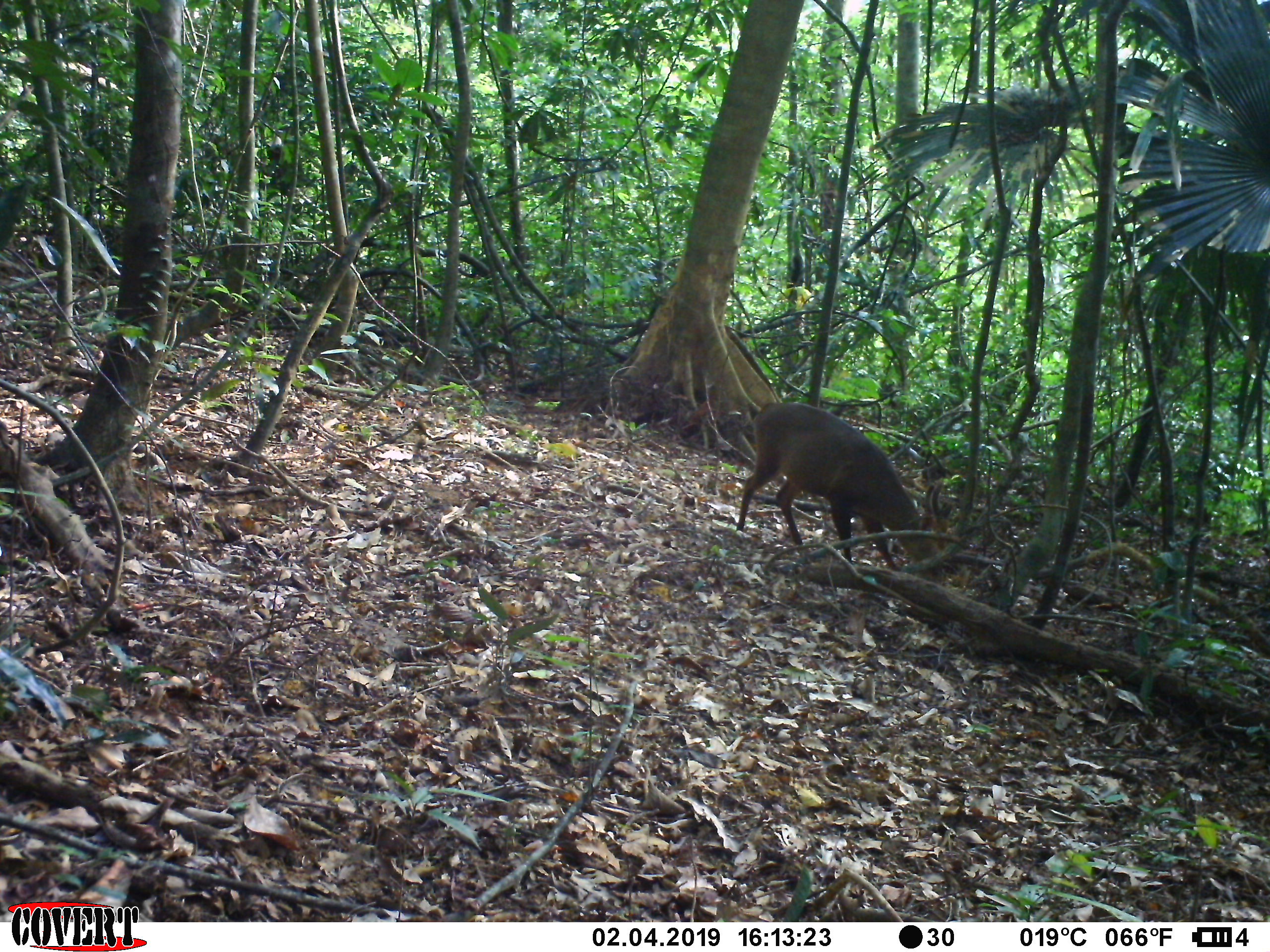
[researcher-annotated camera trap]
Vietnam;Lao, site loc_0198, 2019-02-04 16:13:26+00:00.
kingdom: Animalia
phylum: Chordata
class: Mammalia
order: Artiodactyla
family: Cervidae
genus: Muntiacus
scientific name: Muntiacus vuquangensis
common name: large-antlered muntjac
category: large antlered muntjac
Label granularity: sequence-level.